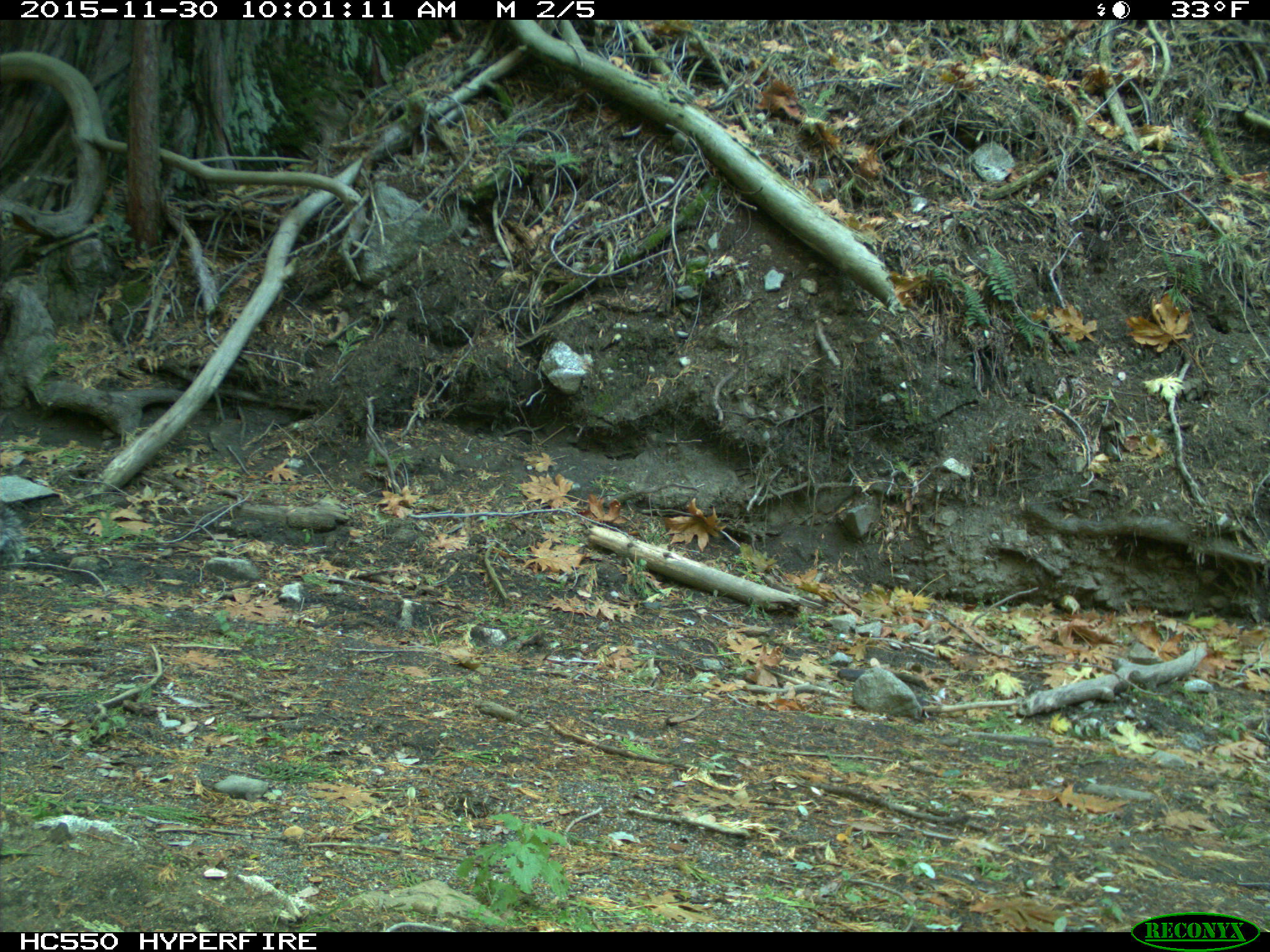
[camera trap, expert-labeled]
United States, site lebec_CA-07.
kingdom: Animalia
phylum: Chordata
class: Mammalia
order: Rodentia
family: Sciuridae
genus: Sciurus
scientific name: Sciurus carolinensis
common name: eastern gray squirrel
Sciurus carolinensis (eastern gray squirrel).